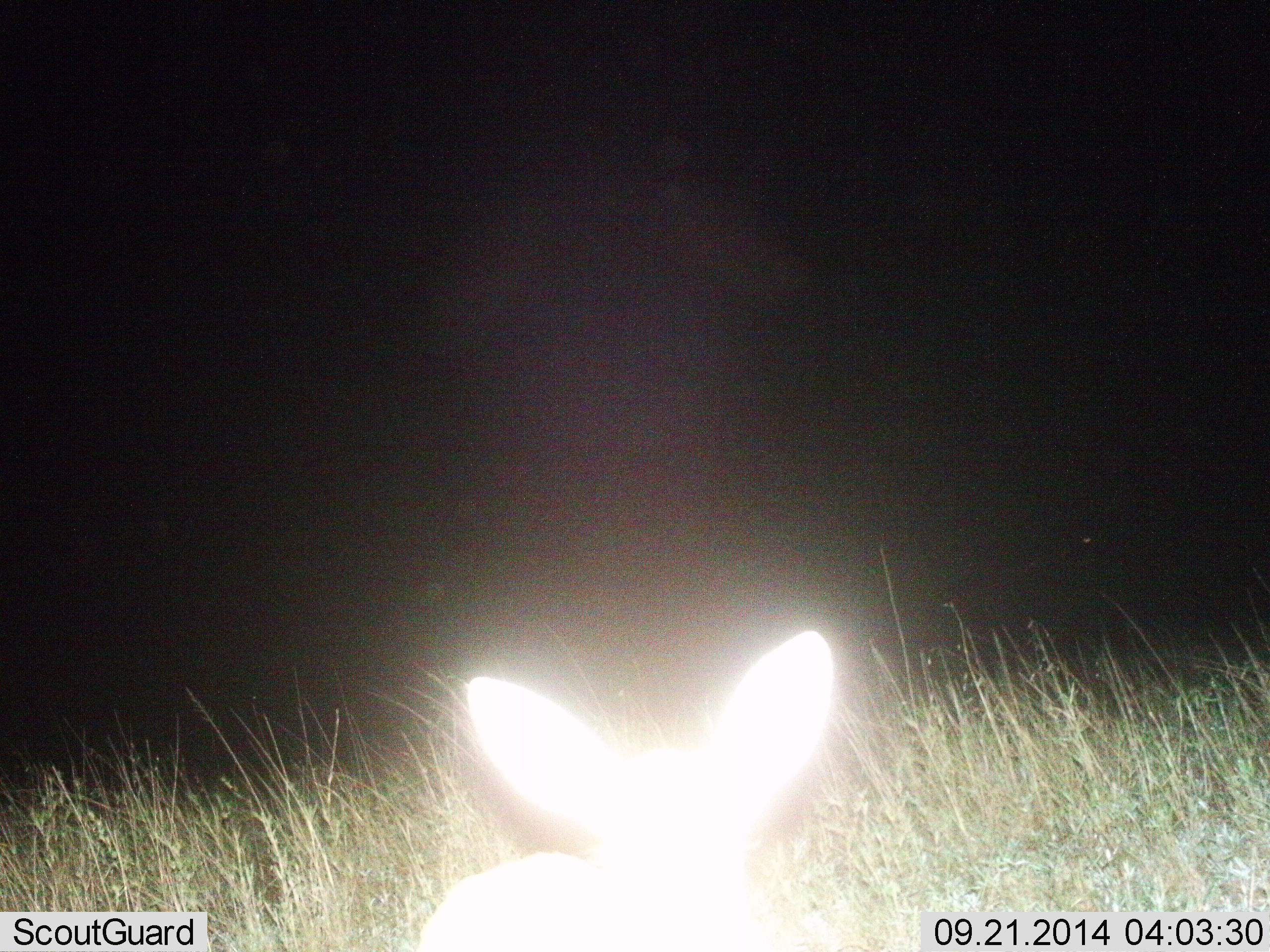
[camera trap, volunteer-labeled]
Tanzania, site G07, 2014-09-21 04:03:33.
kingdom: Animalia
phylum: Chordata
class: Mammalia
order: Carnivora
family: Canidae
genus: Otocyon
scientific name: Otocyon megalotis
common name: bat-eared fox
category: batearedfox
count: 1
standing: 71%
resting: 0%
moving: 29%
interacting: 0%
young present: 0%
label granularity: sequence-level